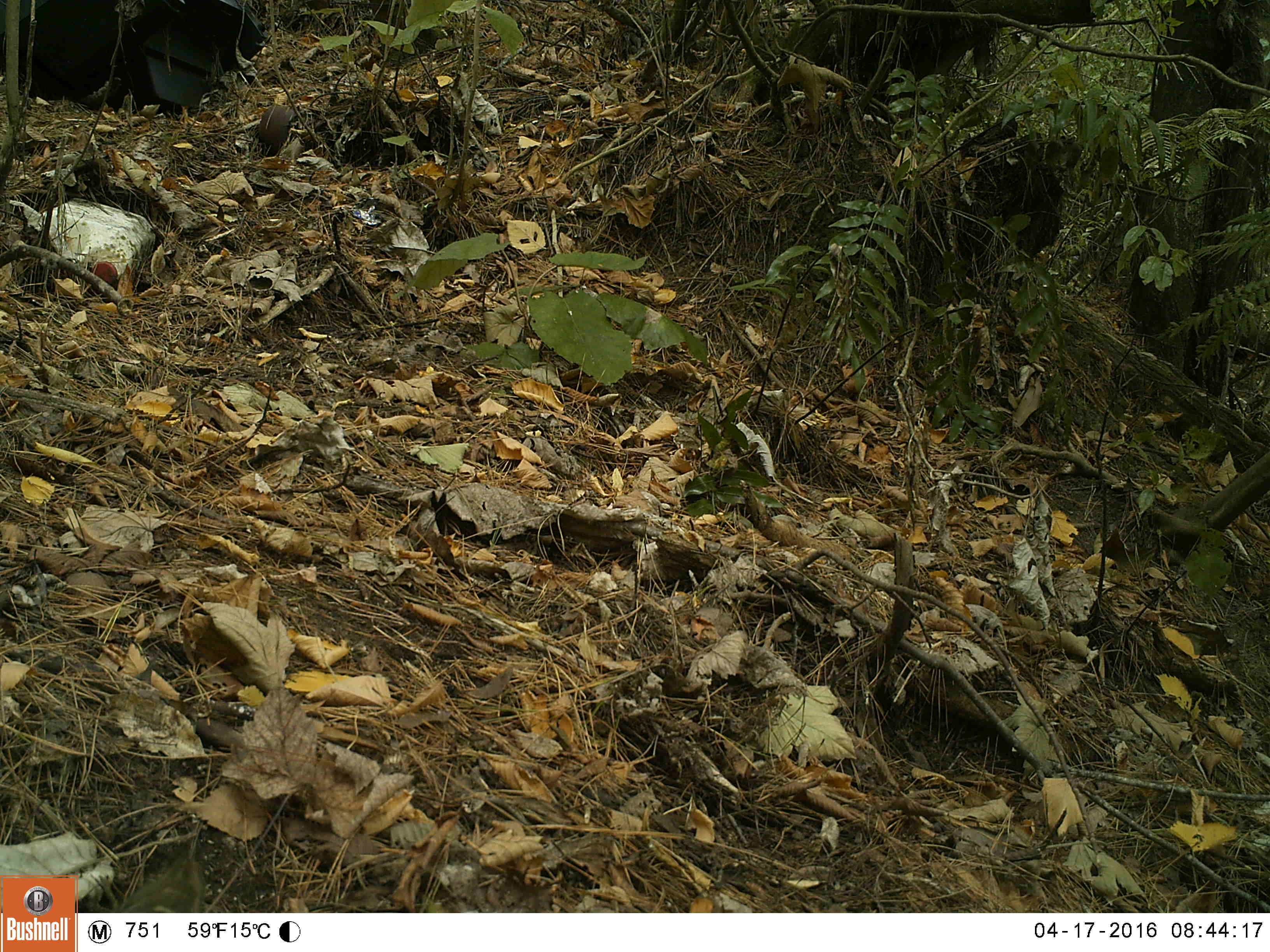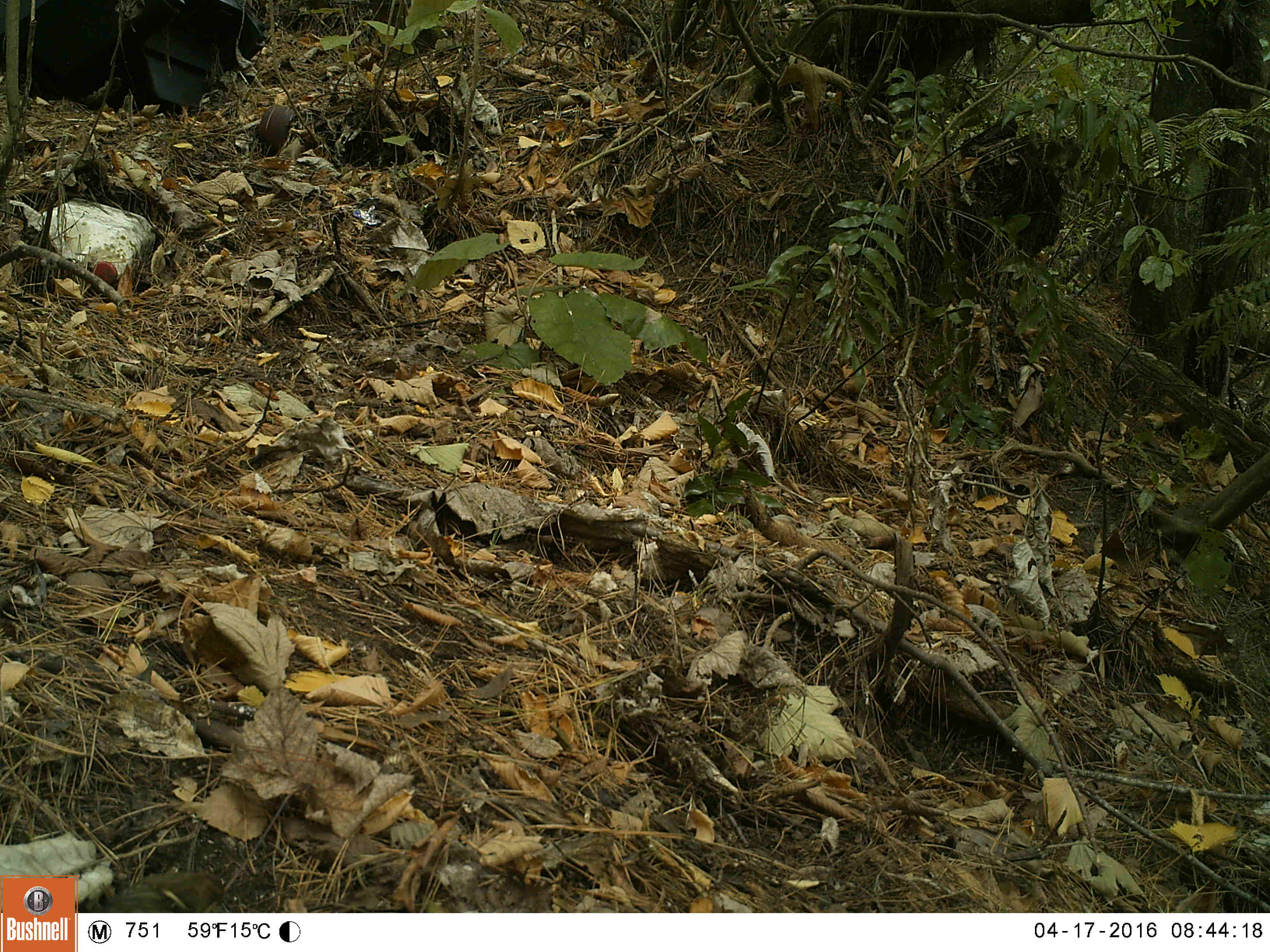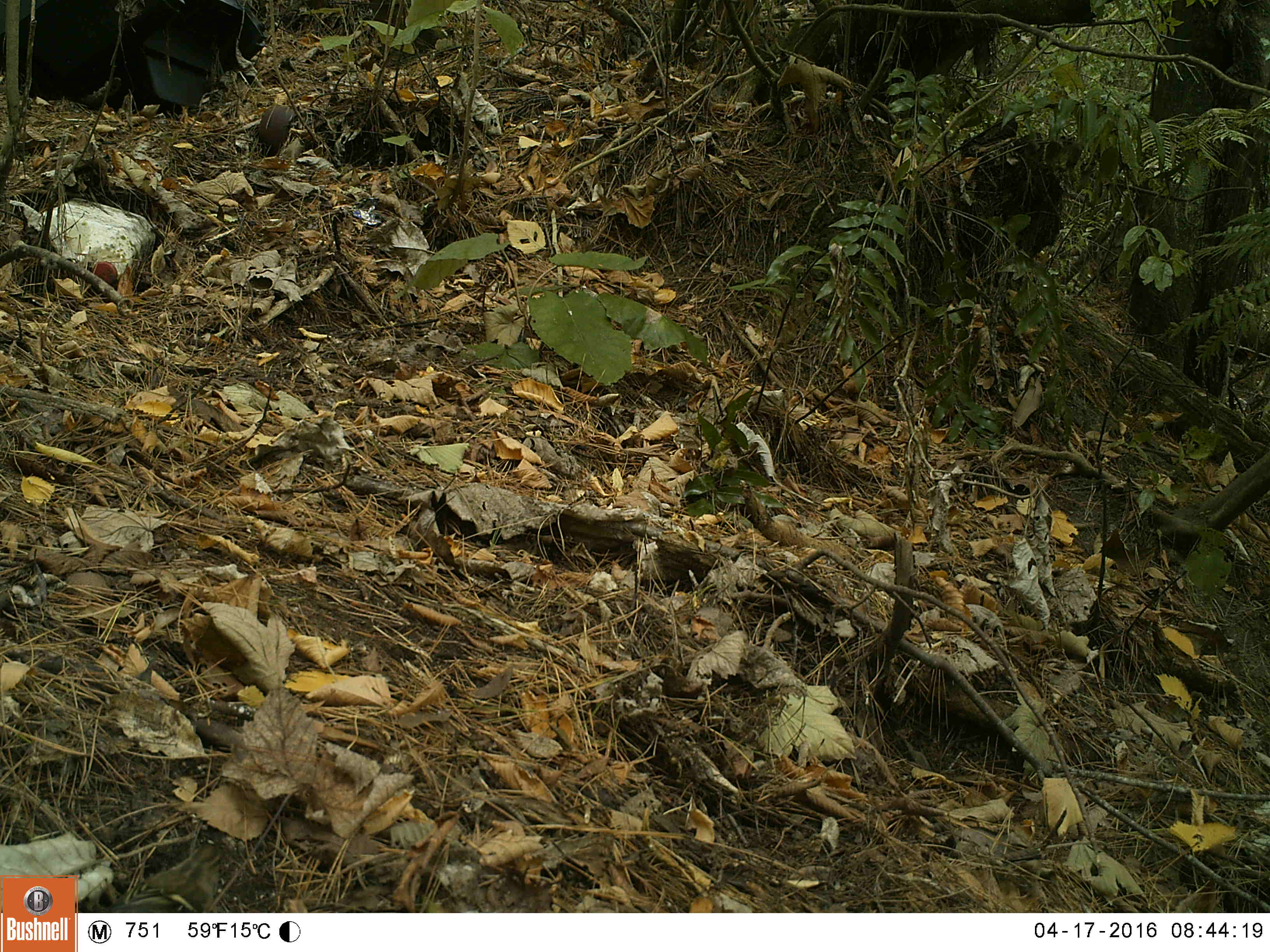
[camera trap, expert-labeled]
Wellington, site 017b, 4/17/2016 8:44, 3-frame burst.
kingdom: Animalia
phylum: Chordata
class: Aves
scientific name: Aves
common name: bird